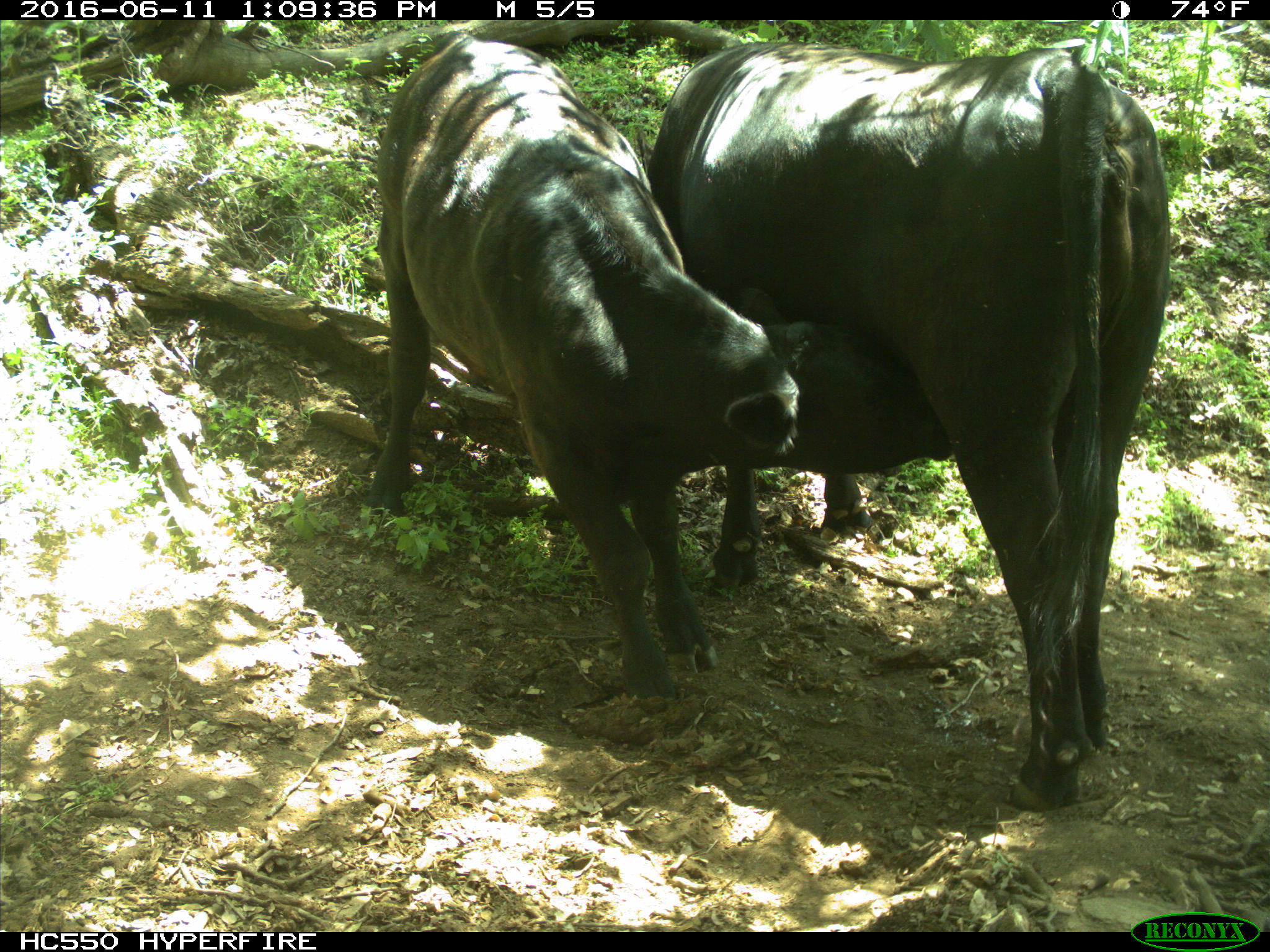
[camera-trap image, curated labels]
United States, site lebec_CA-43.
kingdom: Animalia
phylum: Chordata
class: Mammalia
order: Artiodactyla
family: Bovidae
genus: Bos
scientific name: Bos taurus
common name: domestic cow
Bos taurus (domestic cow).